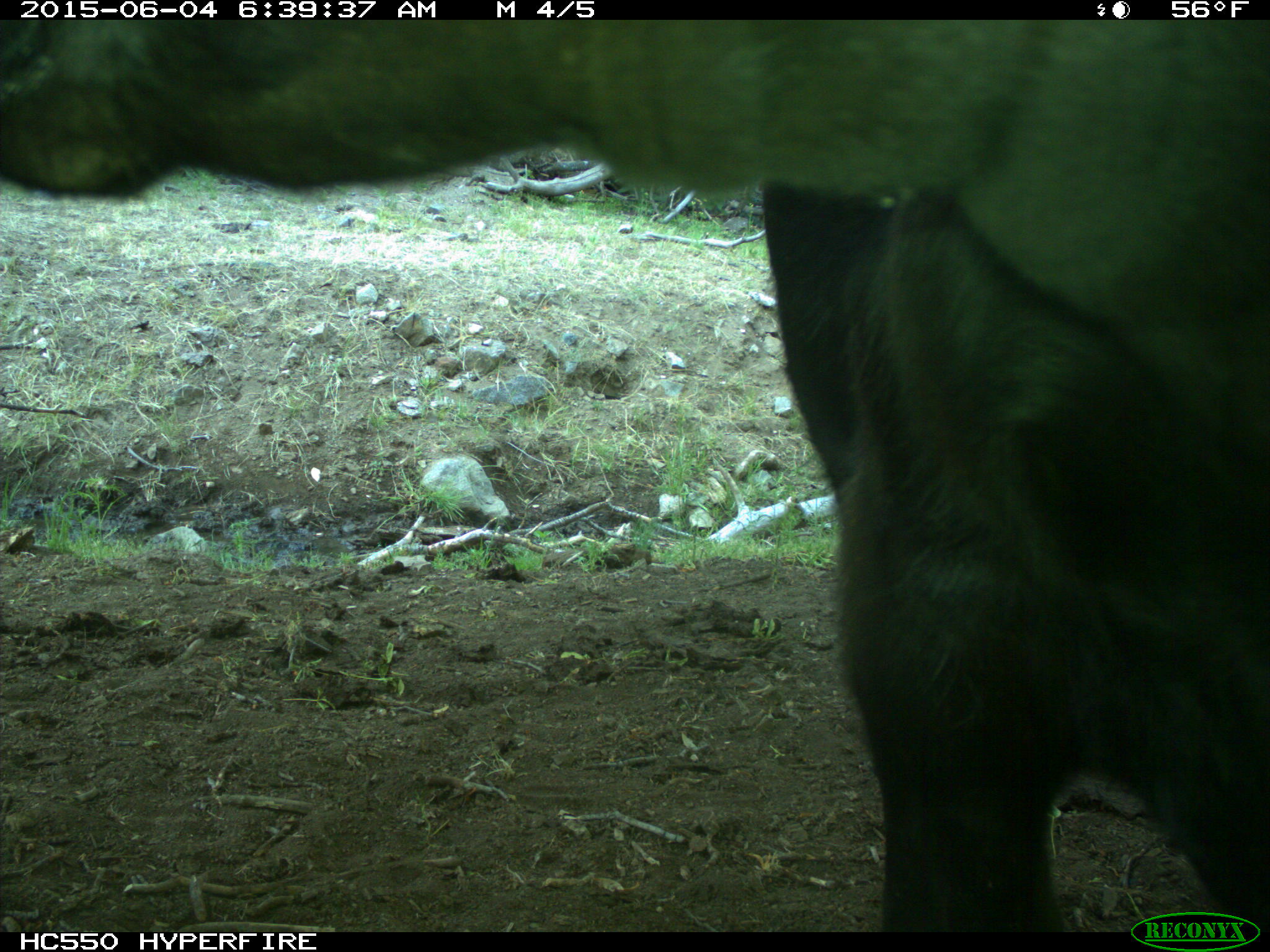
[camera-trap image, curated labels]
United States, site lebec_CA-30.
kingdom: Animalia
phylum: Chordata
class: Mammalia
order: Artiodactyla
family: Bovidae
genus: Bos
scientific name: Bos taurus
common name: domestic cow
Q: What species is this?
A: Bos taurus (domestic cow).